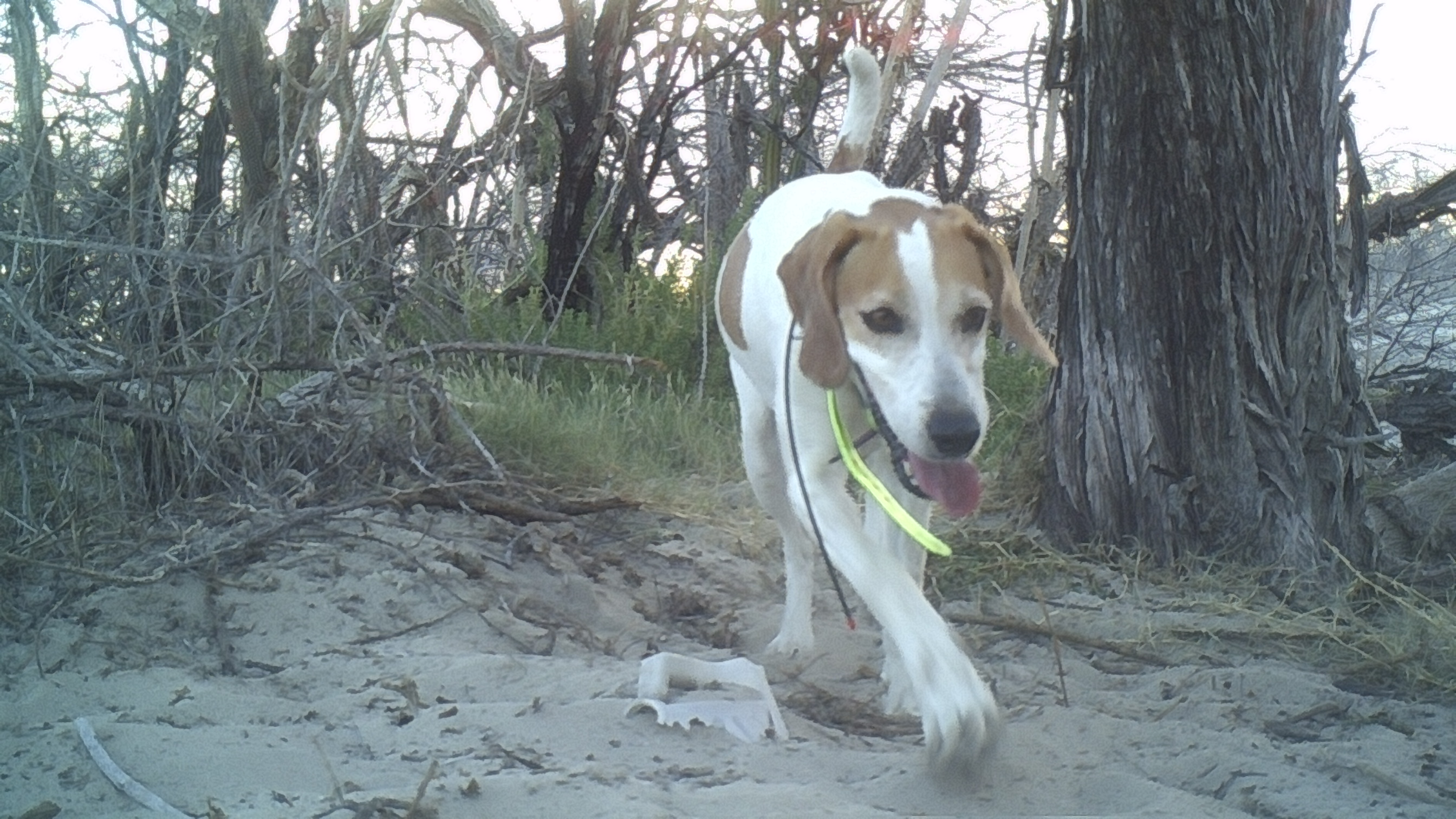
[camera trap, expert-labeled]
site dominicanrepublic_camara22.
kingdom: Animalia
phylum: Chordata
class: Mammalia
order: Carnivora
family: Canidae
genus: Canis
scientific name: Canis familiaris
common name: domestic dog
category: dog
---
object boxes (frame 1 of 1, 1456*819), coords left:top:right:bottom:
dog: 707:44:1072:797